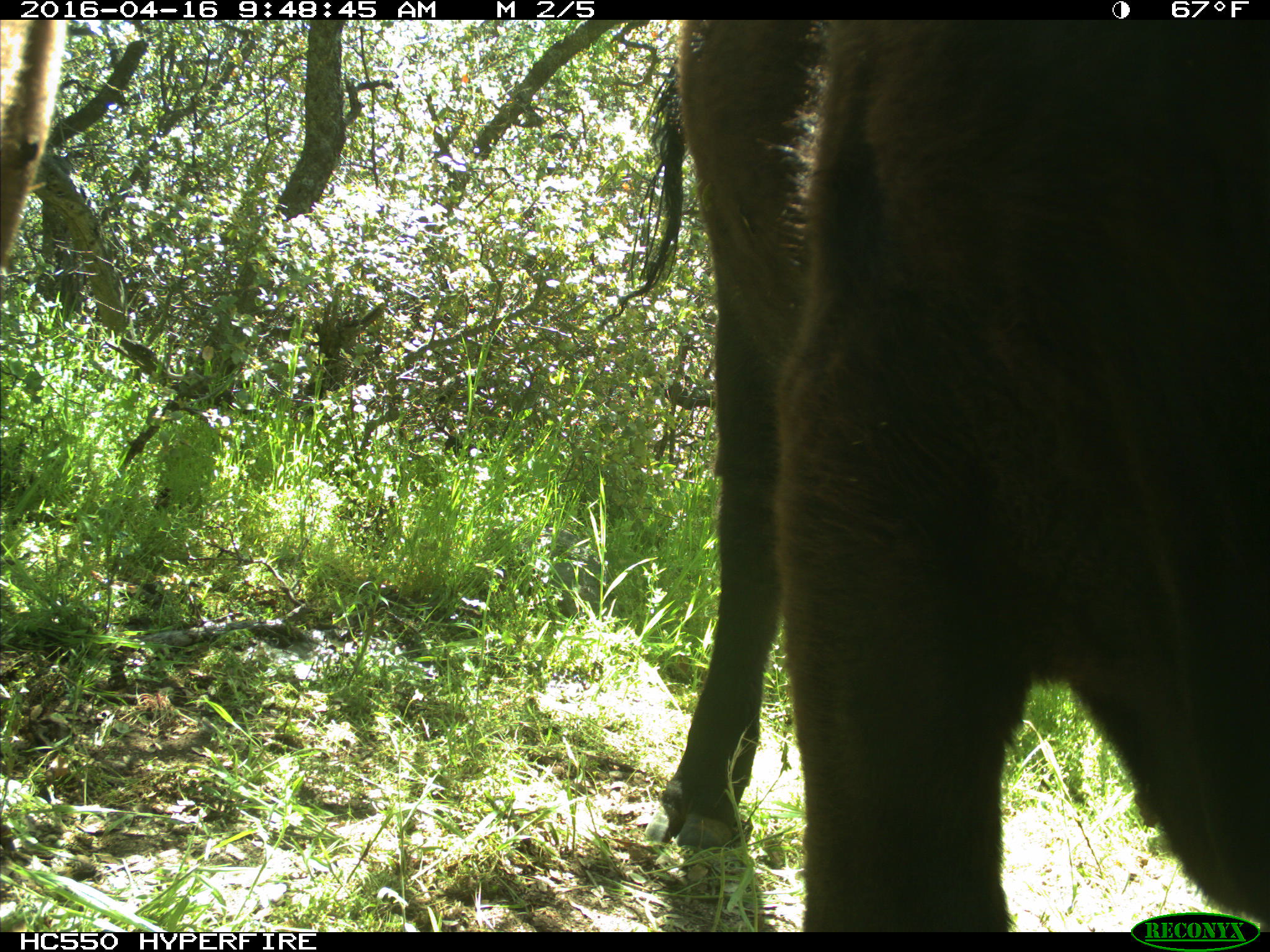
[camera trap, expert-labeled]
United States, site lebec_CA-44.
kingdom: Animalia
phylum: Chordata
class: Mammalia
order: Artiodactyla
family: Bovidae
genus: Bos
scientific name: Bos taurus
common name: domestic cow